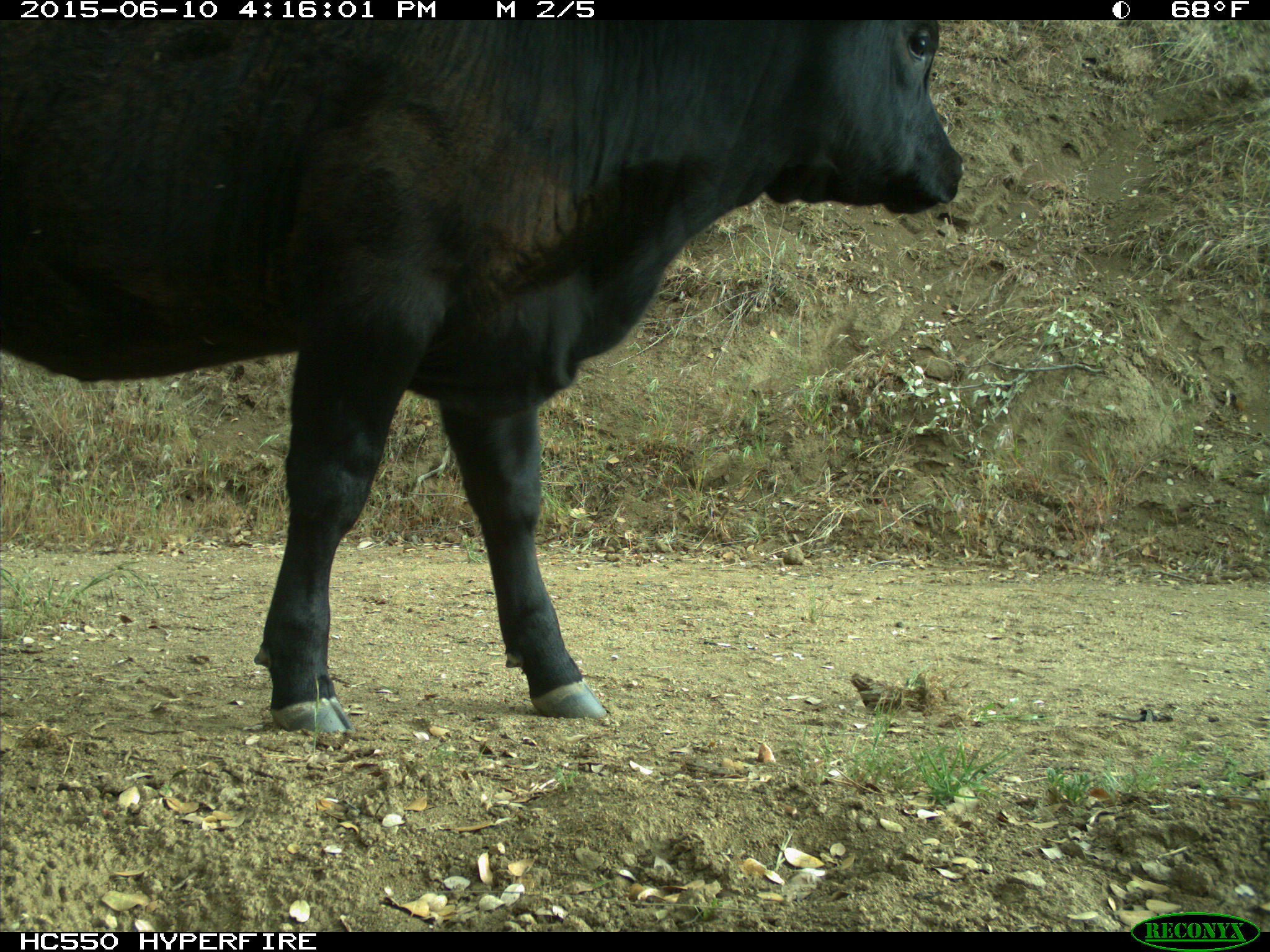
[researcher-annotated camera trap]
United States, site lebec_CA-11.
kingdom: Animalia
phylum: Chordata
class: Mammalia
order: Artiodactyla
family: Bovidae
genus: Bos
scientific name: Bos taurus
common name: domestic cow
Bos taurus (domestic cow).